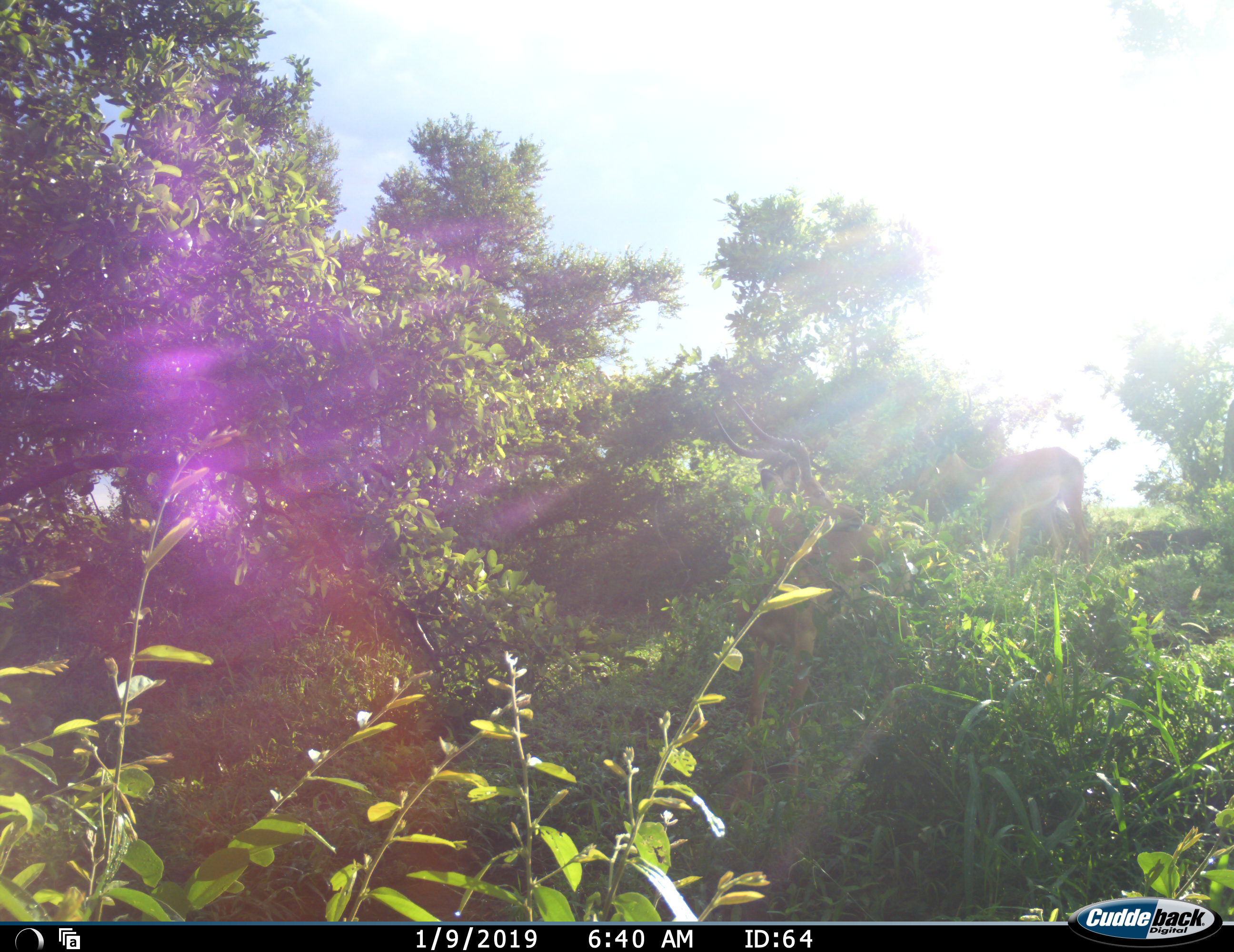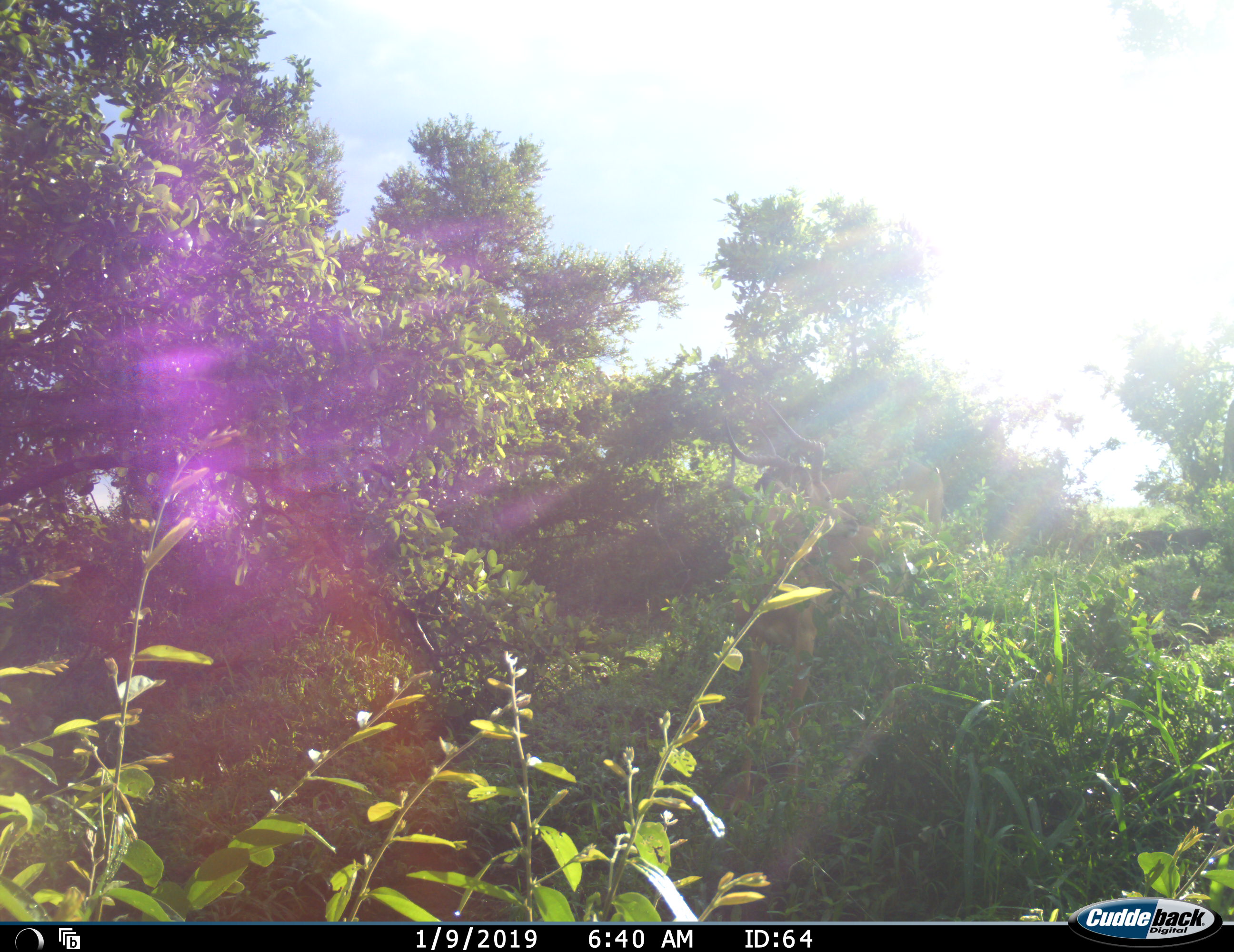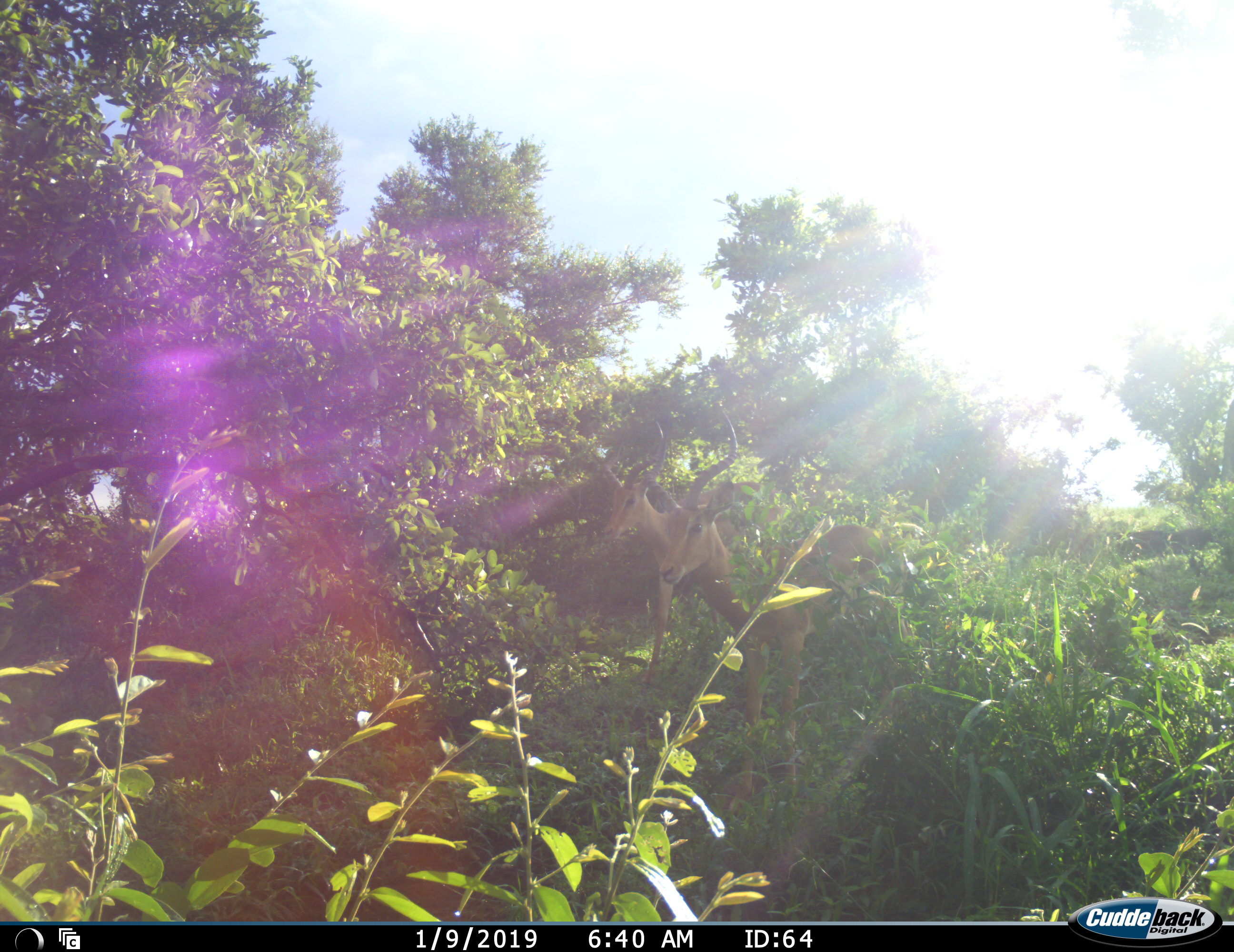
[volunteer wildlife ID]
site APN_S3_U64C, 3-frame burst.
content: unidentified animal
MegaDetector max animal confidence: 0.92